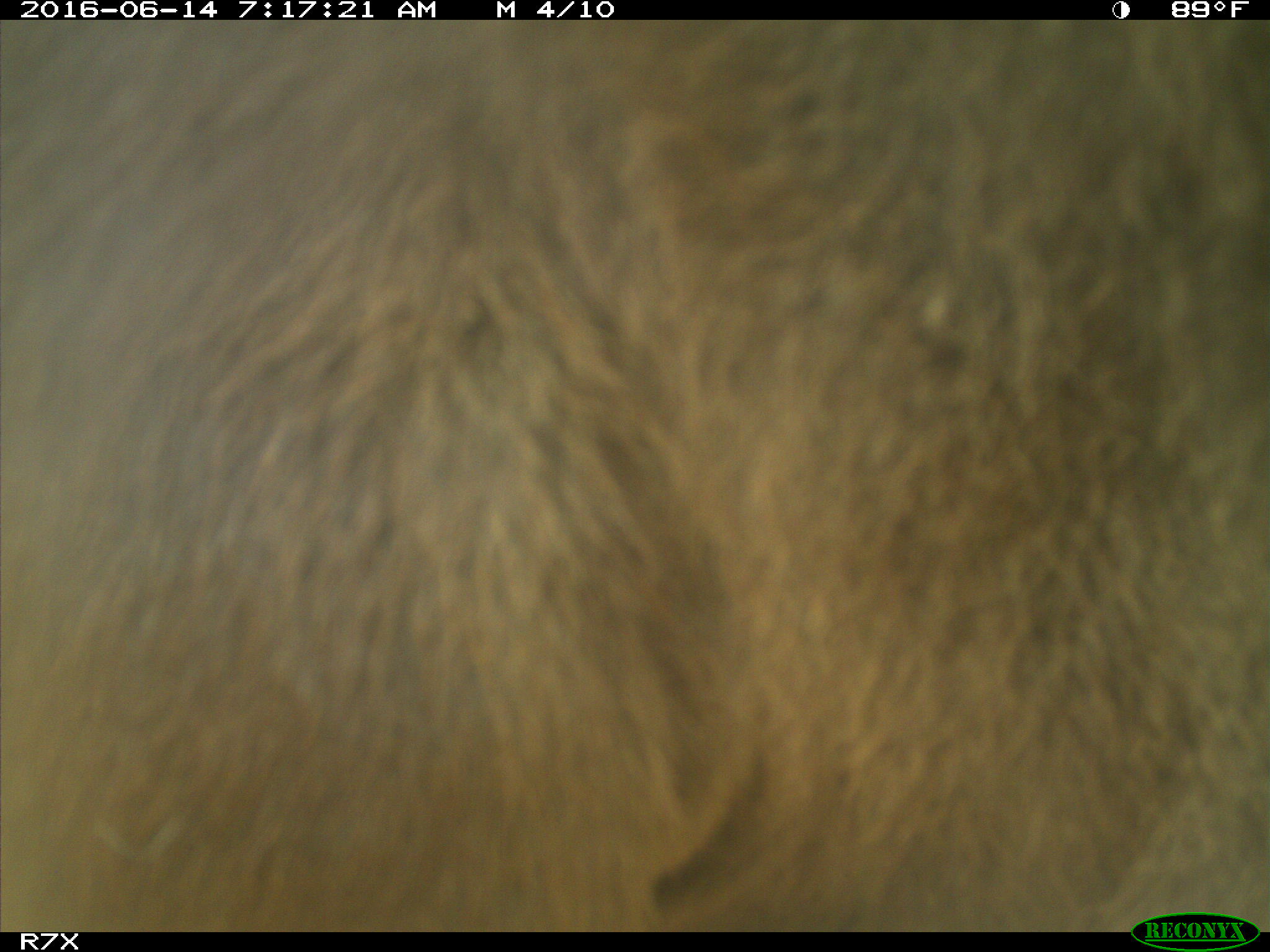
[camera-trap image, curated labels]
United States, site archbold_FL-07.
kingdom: Animalia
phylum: Chordata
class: Mammalia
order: Artiodactyla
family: Bovidae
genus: Bos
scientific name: Bos taurus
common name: domestic cow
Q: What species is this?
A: Bos taurus (domestic cow).